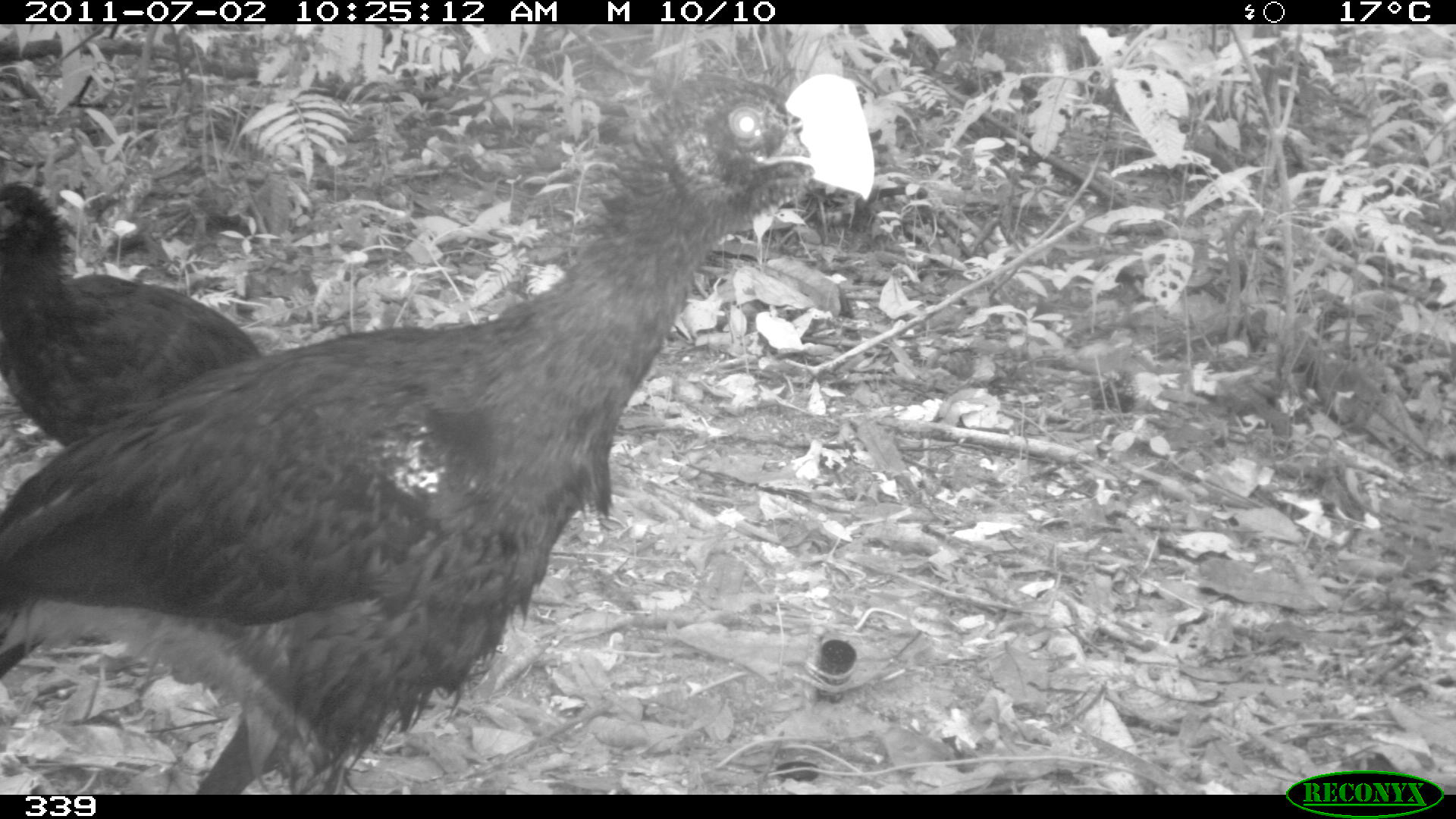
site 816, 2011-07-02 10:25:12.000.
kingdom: Animalia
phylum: Chordata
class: Aves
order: Galliformes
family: Cracidae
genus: Mitu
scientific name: Mitu tuberosum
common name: razor-billed curassow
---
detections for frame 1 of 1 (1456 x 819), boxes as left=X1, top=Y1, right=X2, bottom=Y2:
mitu tuberosum: left=0, top=72, right=875, bottom=794; left=2, top=184, right=262, bottom=451